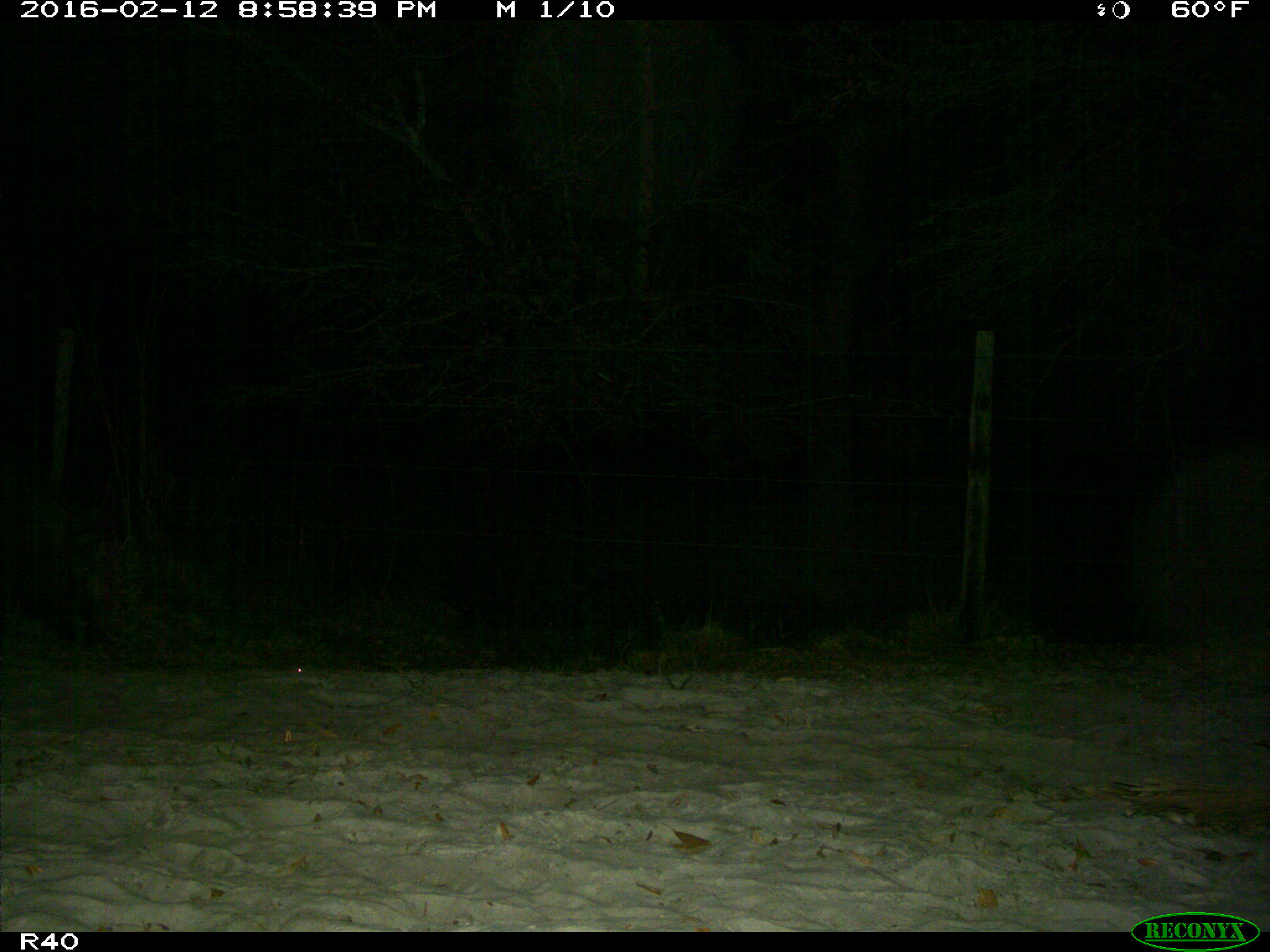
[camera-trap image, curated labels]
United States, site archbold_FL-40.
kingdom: Animalia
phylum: Chordata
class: Mammalia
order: Artiodactyla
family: Suidae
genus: Sus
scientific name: Sus scrofa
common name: wild boar